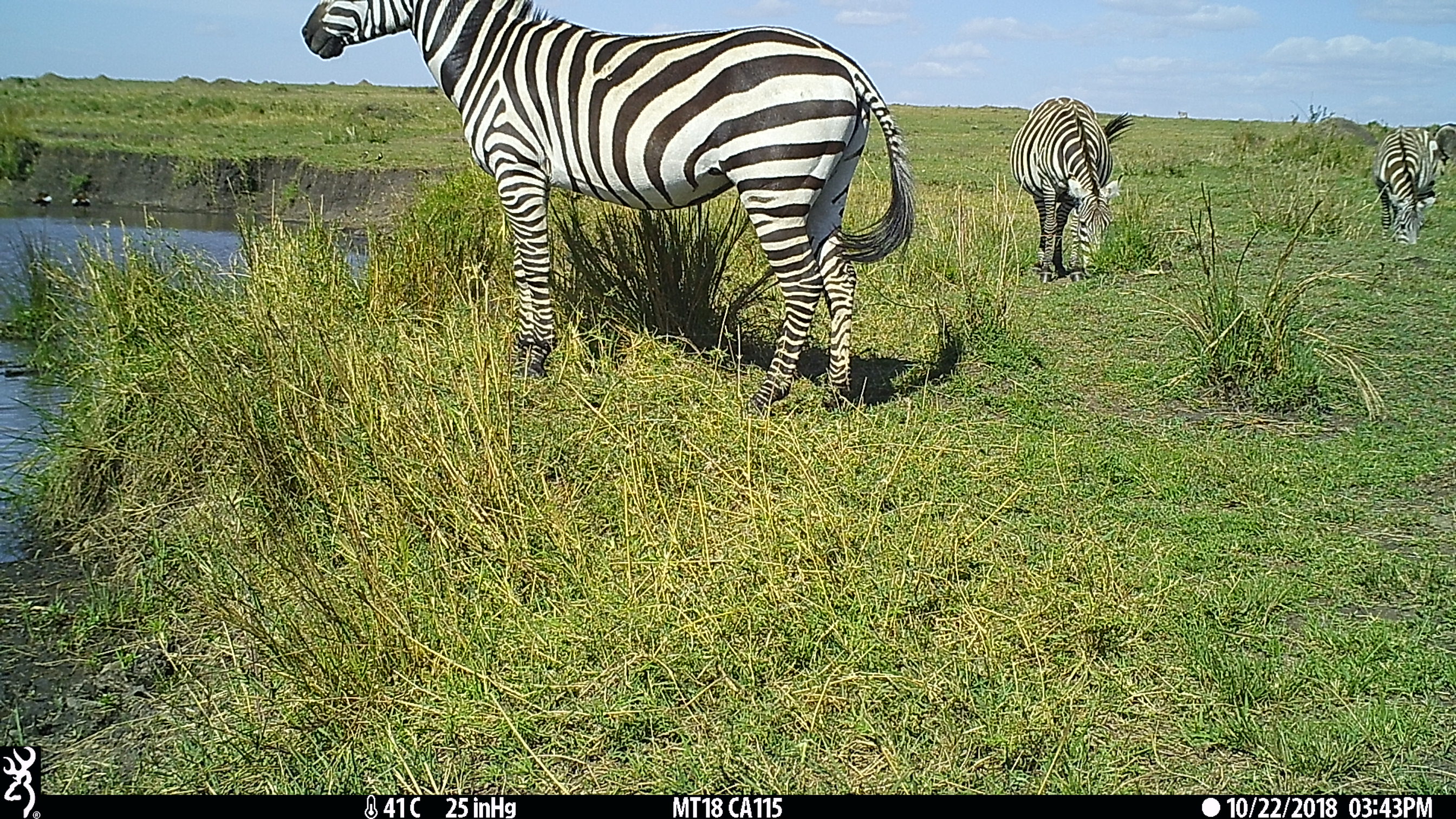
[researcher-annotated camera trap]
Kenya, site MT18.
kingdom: Animalia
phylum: Chordata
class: Mammalia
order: Perissodactyla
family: Equidae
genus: Equus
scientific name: Equus quagga burchellii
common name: burchell's zebra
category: zebra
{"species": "zebra (burchell's zebra) (Equus quagga burchellii)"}